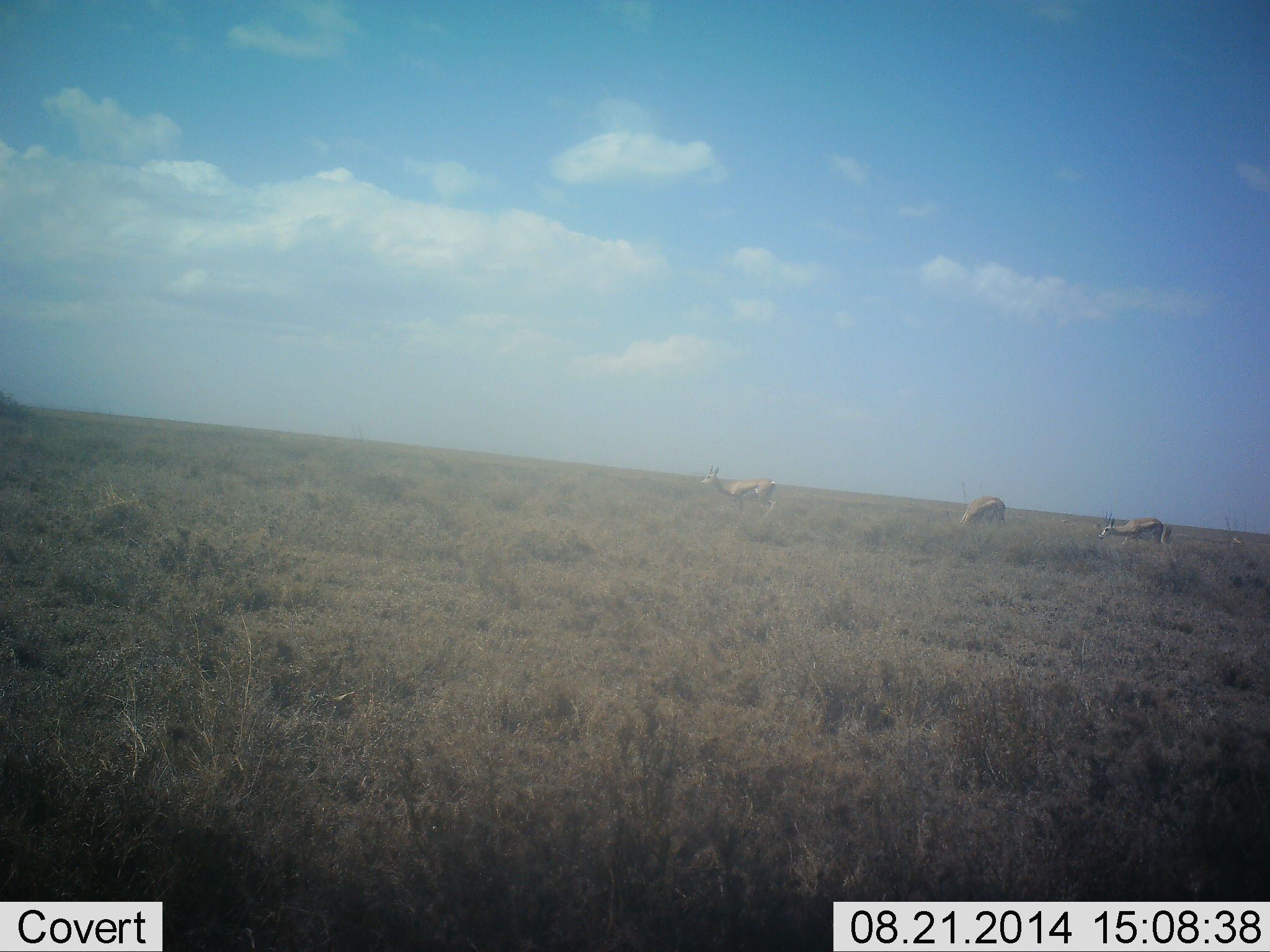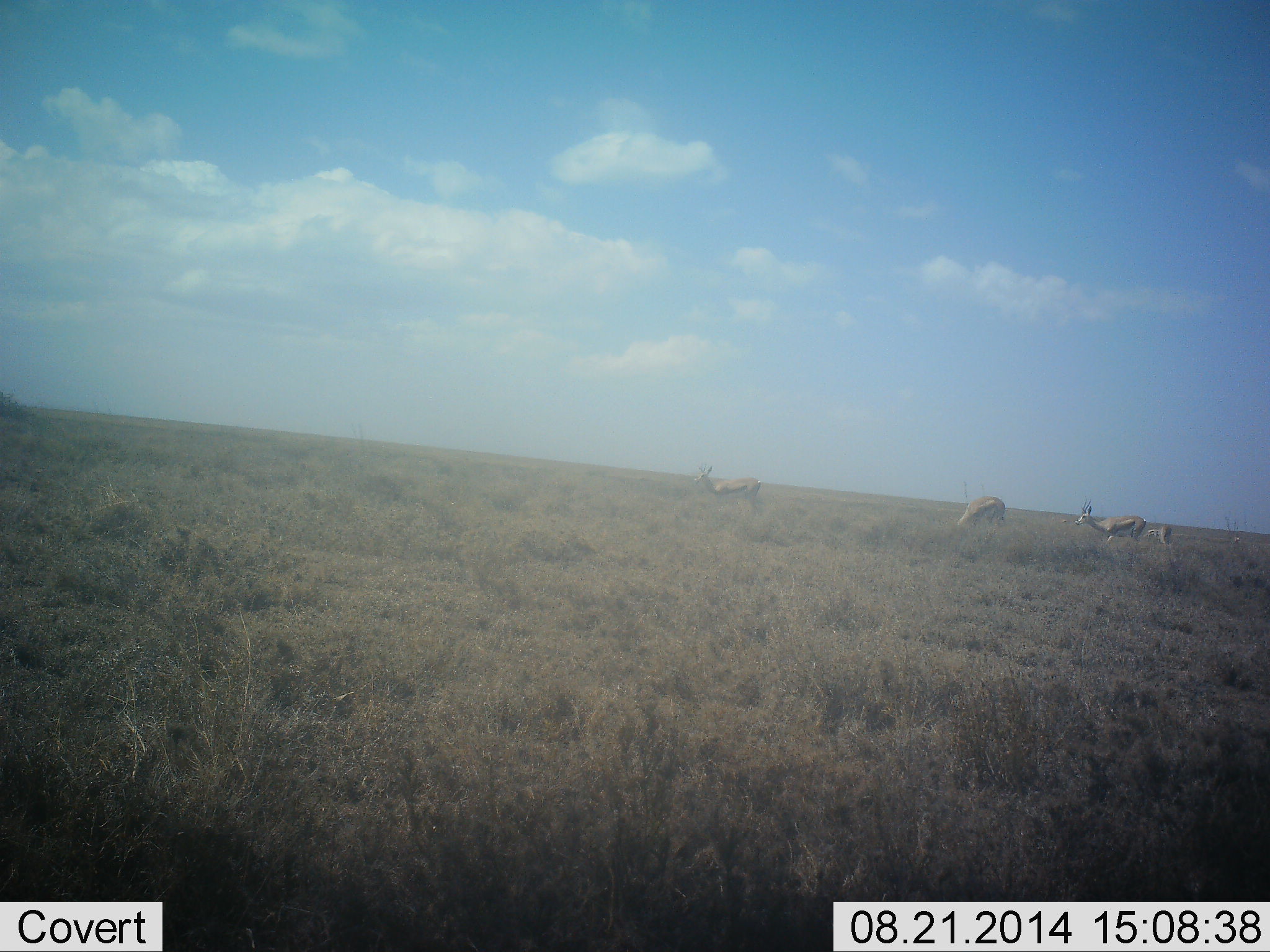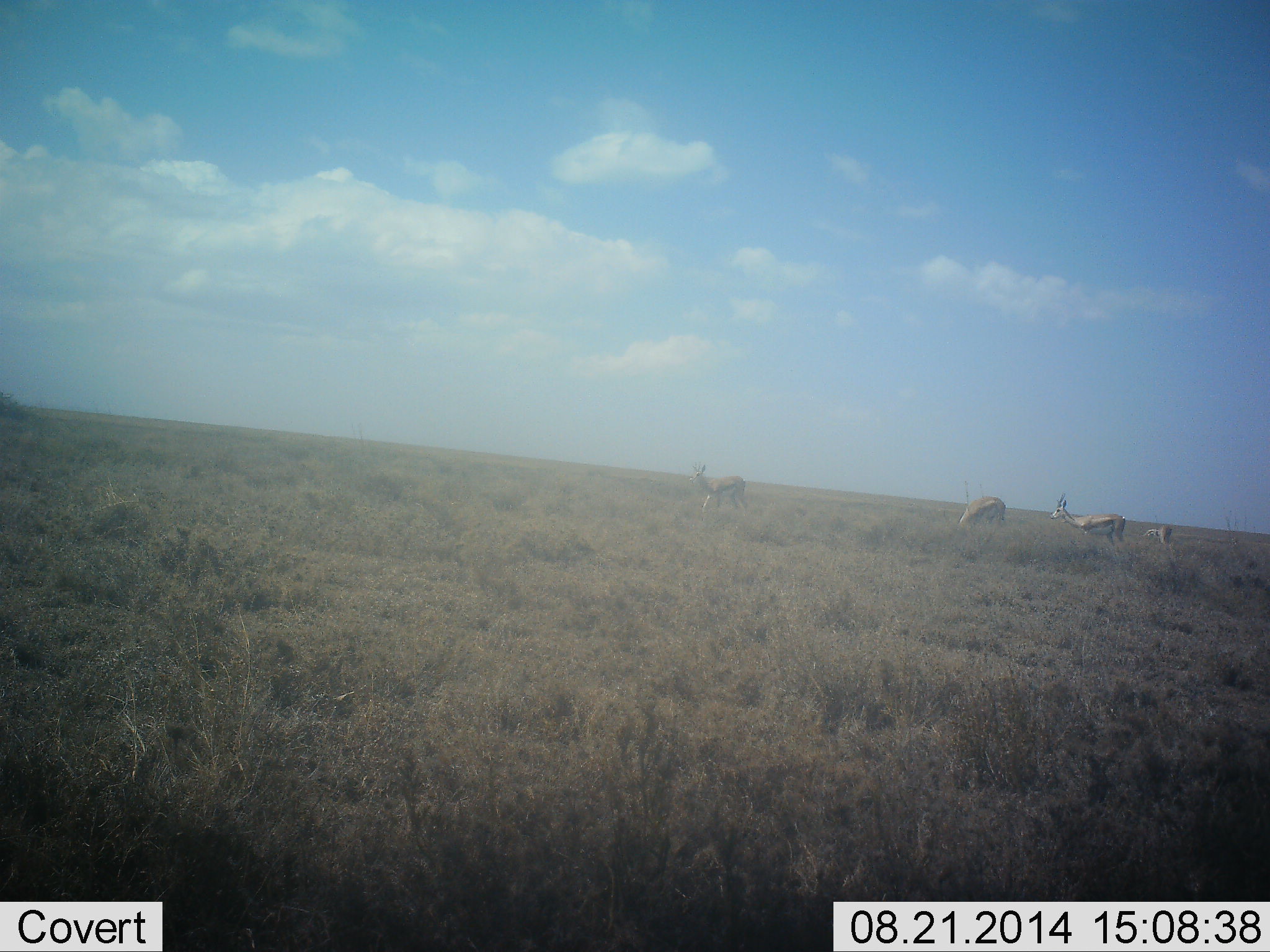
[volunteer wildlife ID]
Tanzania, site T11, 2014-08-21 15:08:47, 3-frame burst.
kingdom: Animalia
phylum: Chordata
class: Mammalia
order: Artiodactyla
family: Bovidae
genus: Eudorcas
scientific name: Eudorcas thomsonii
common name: thomson's gazelle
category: gazellethomsons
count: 4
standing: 10%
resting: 10%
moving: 90%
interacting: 0%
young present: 0%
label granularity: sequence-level